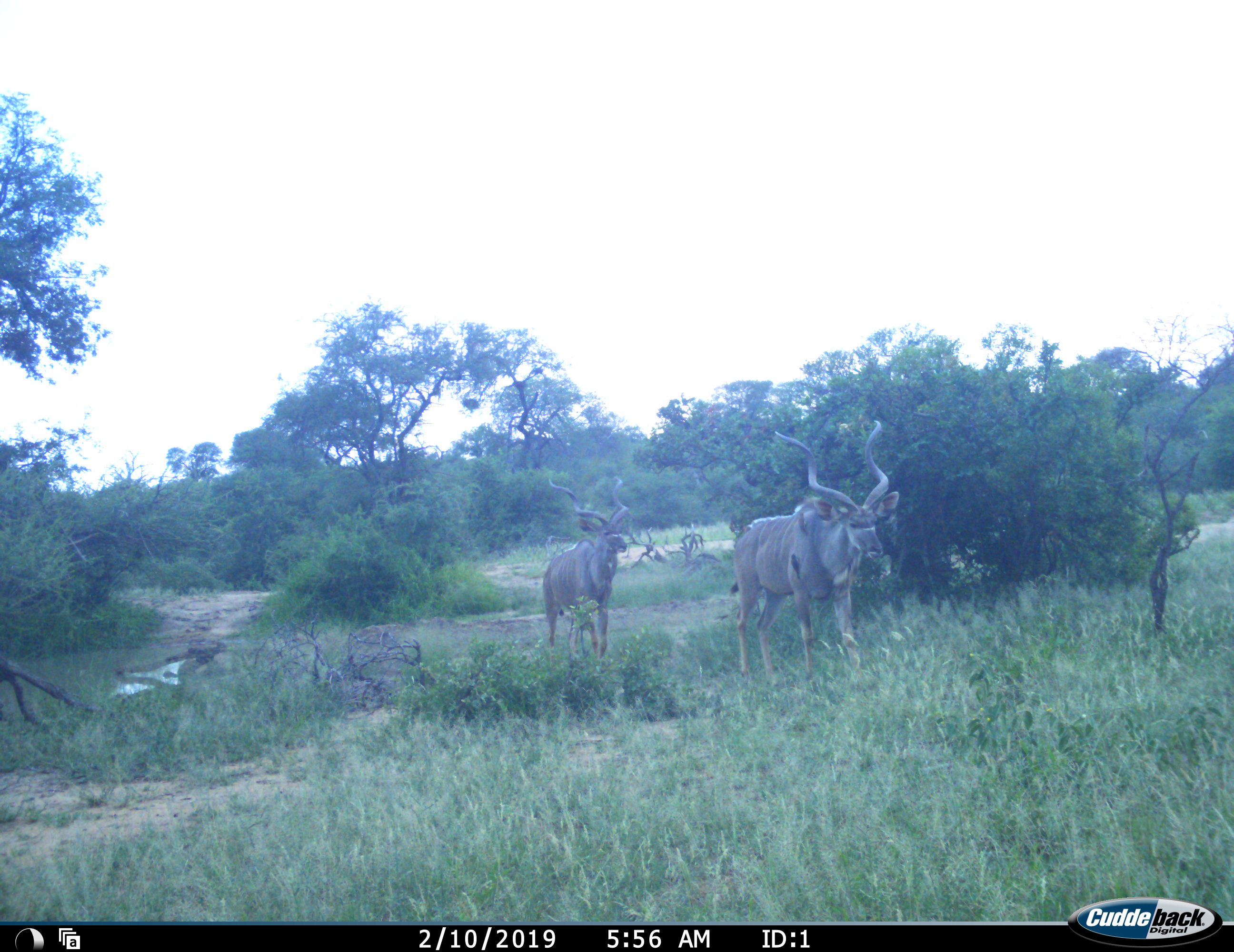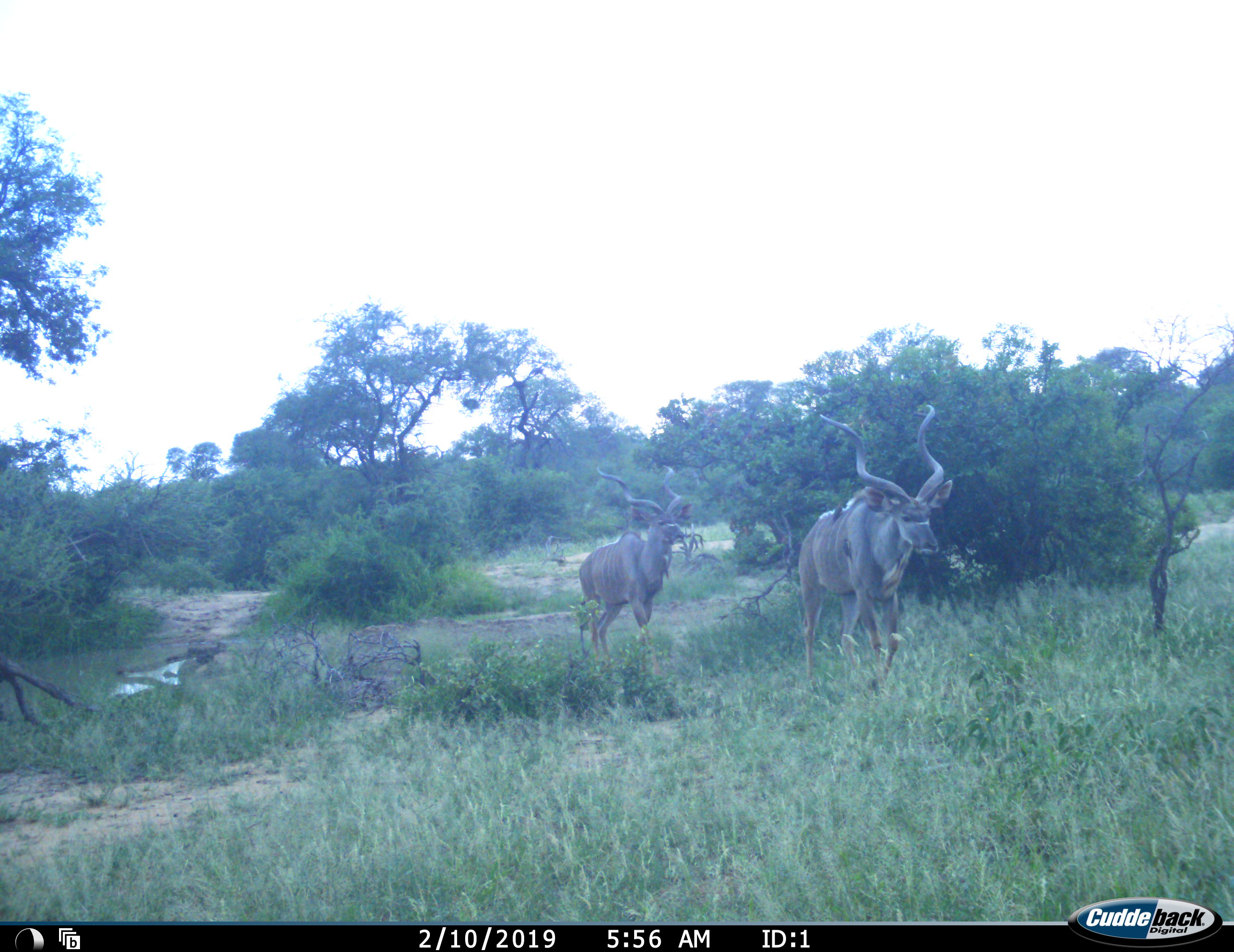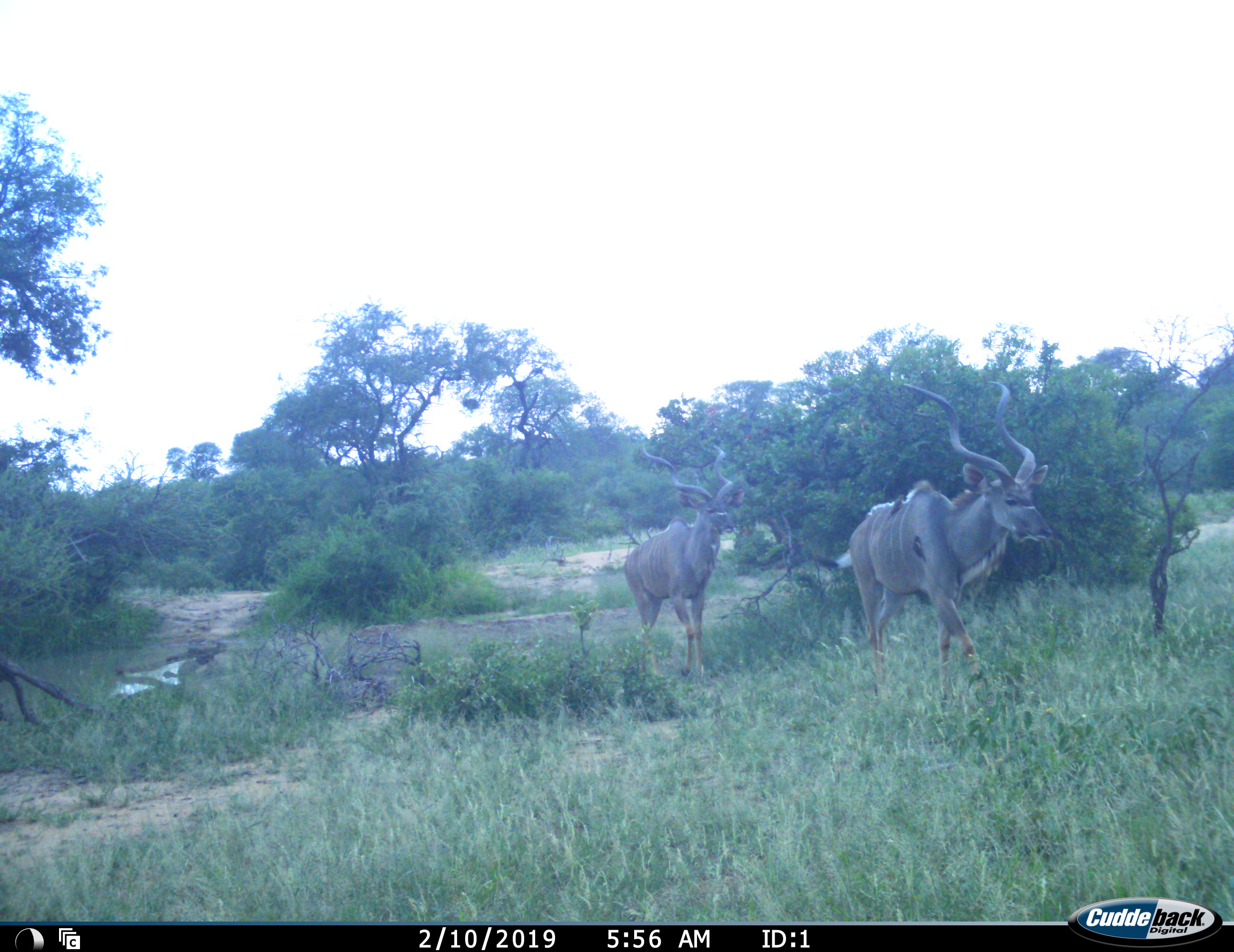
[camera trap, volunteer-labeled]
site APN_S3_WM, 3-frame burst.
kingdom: Animalia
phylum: Chordata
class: Mammalia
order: Artiodactyla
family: Bovidae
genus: Tragelaphus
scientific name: Tragelaphus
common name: kudu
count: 2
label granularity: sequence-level